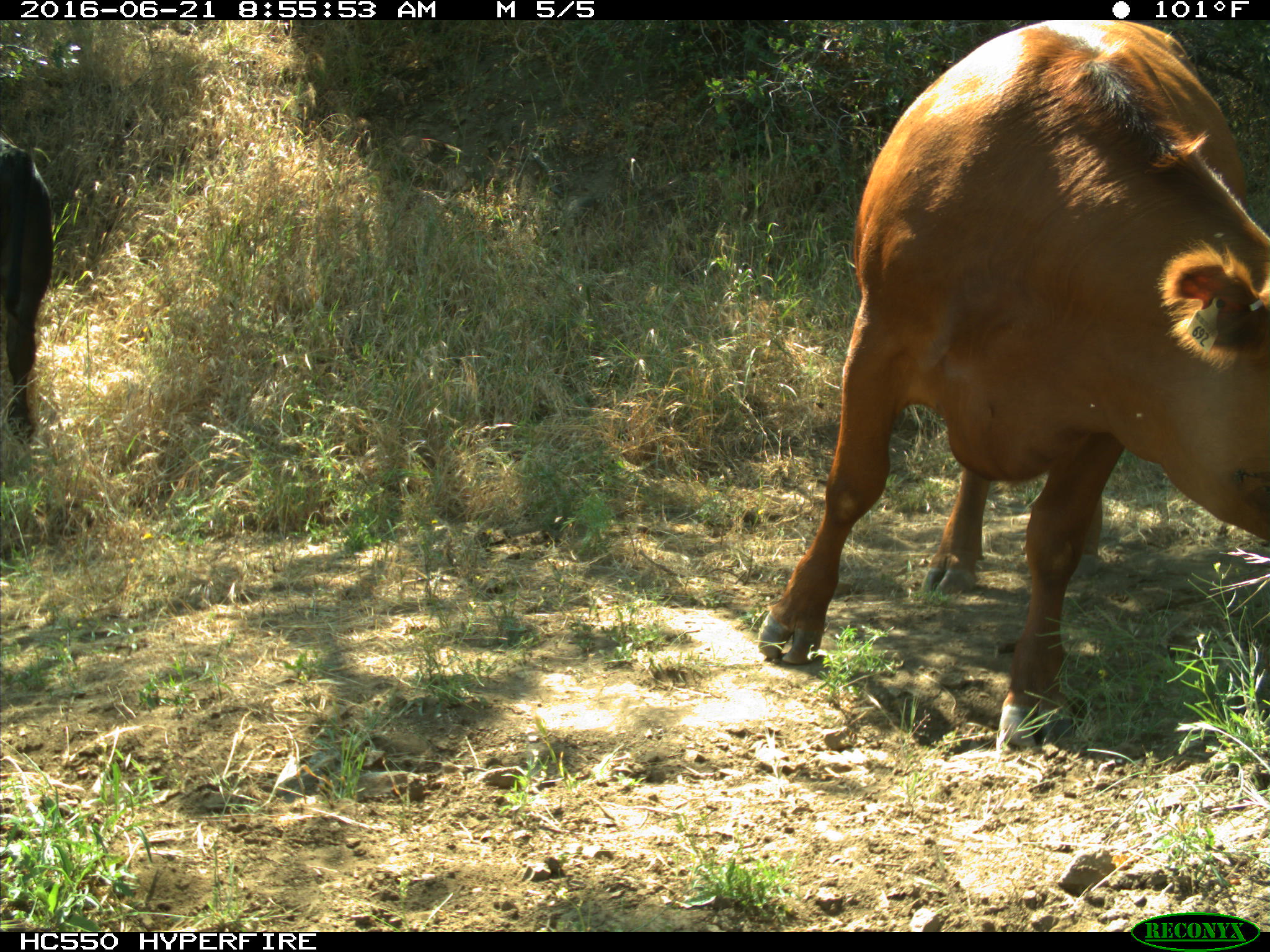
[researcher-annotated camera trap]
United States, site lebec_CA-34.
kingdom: Animalia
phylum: Chordata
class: Mammalia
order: Artiodactyla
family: Bovidae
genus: Bos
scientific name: Bos taurus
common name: domestic cow